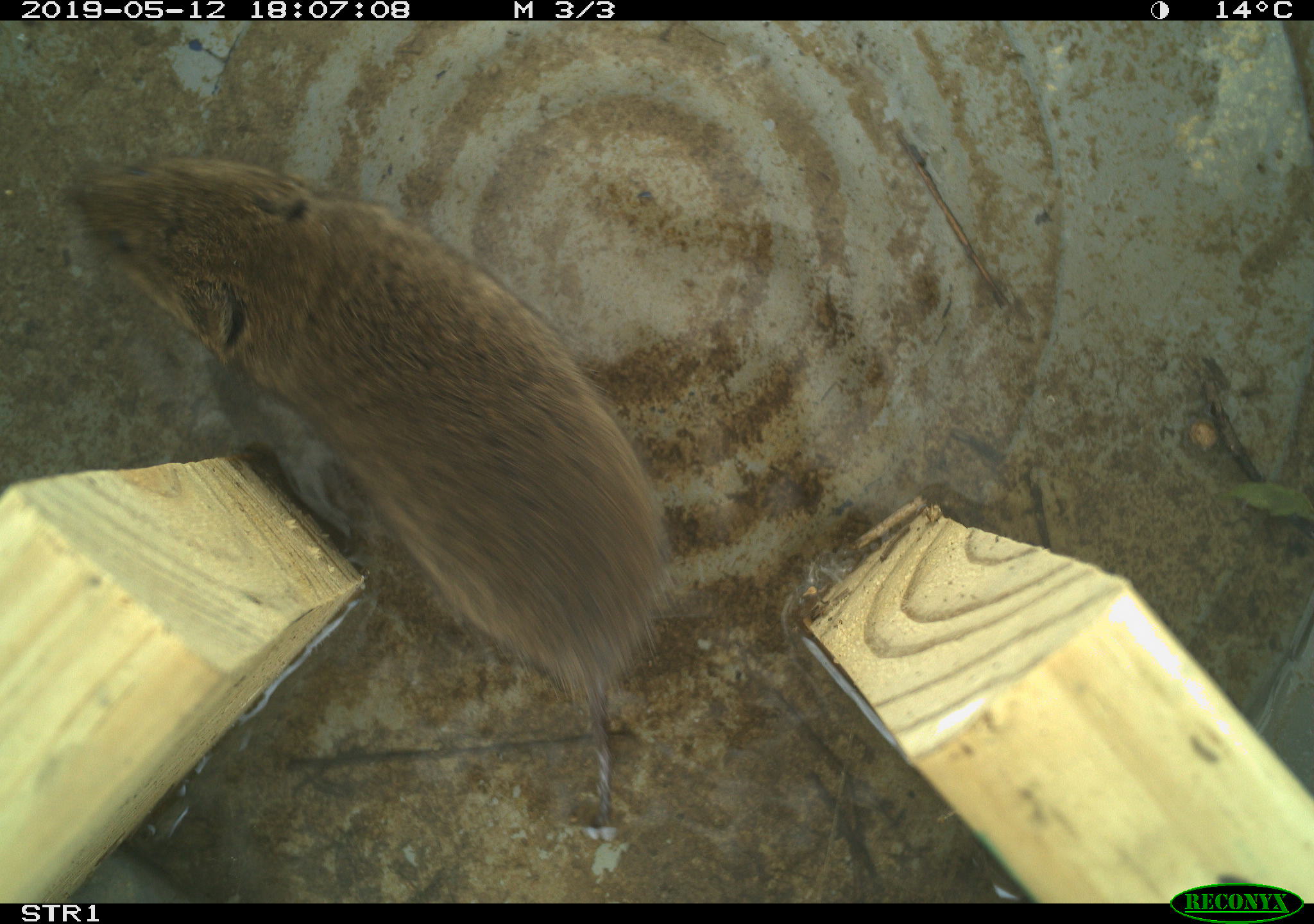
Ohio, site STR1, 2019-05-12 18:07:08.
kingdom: Animalia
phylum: Chordata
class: Mammalia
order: Rodentia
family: Cricetidae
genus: Microtus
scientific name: Microtus pennsylvanicus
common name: meadow vole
Meadow vole (Microtus pennsylvanicus).